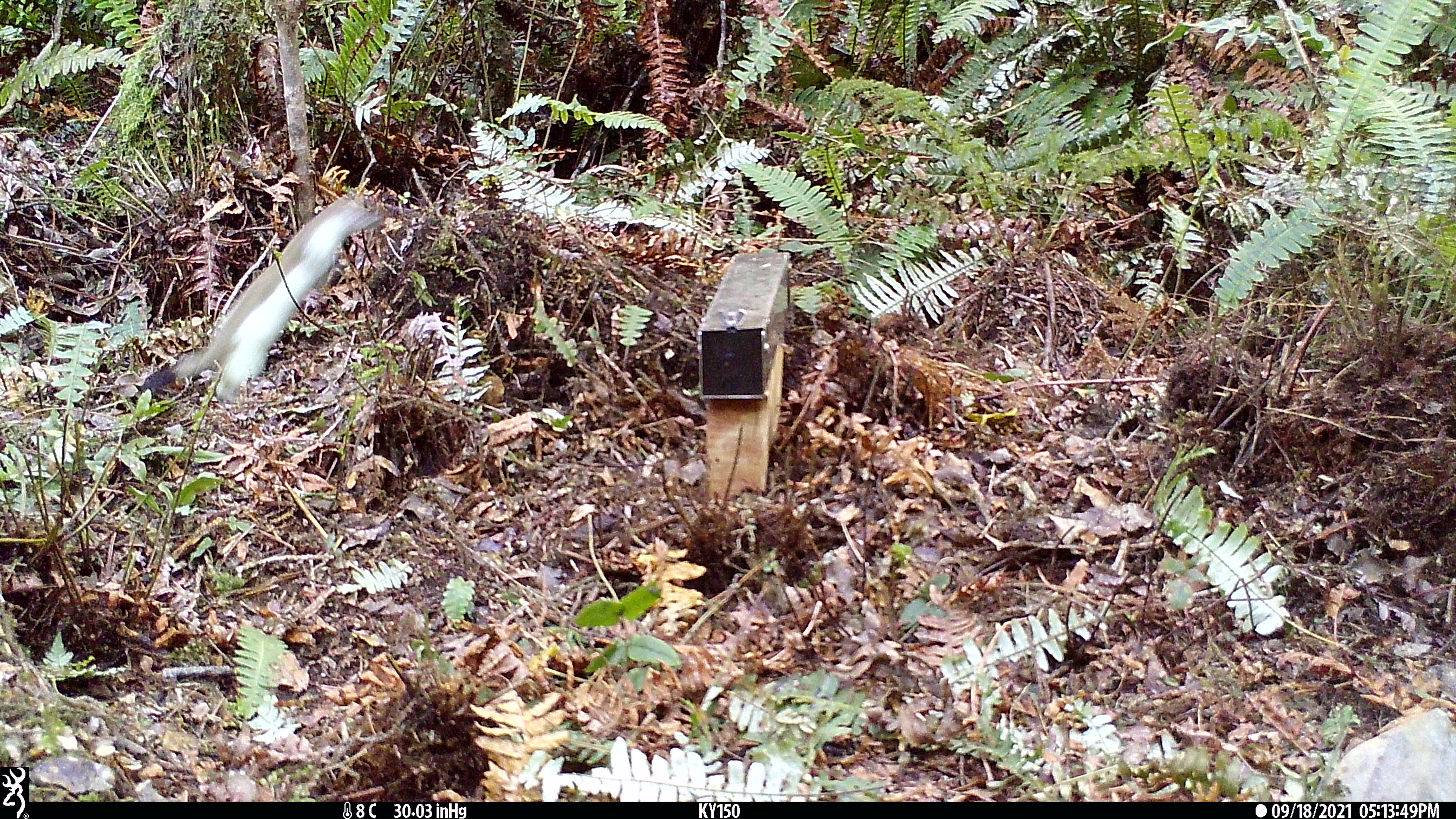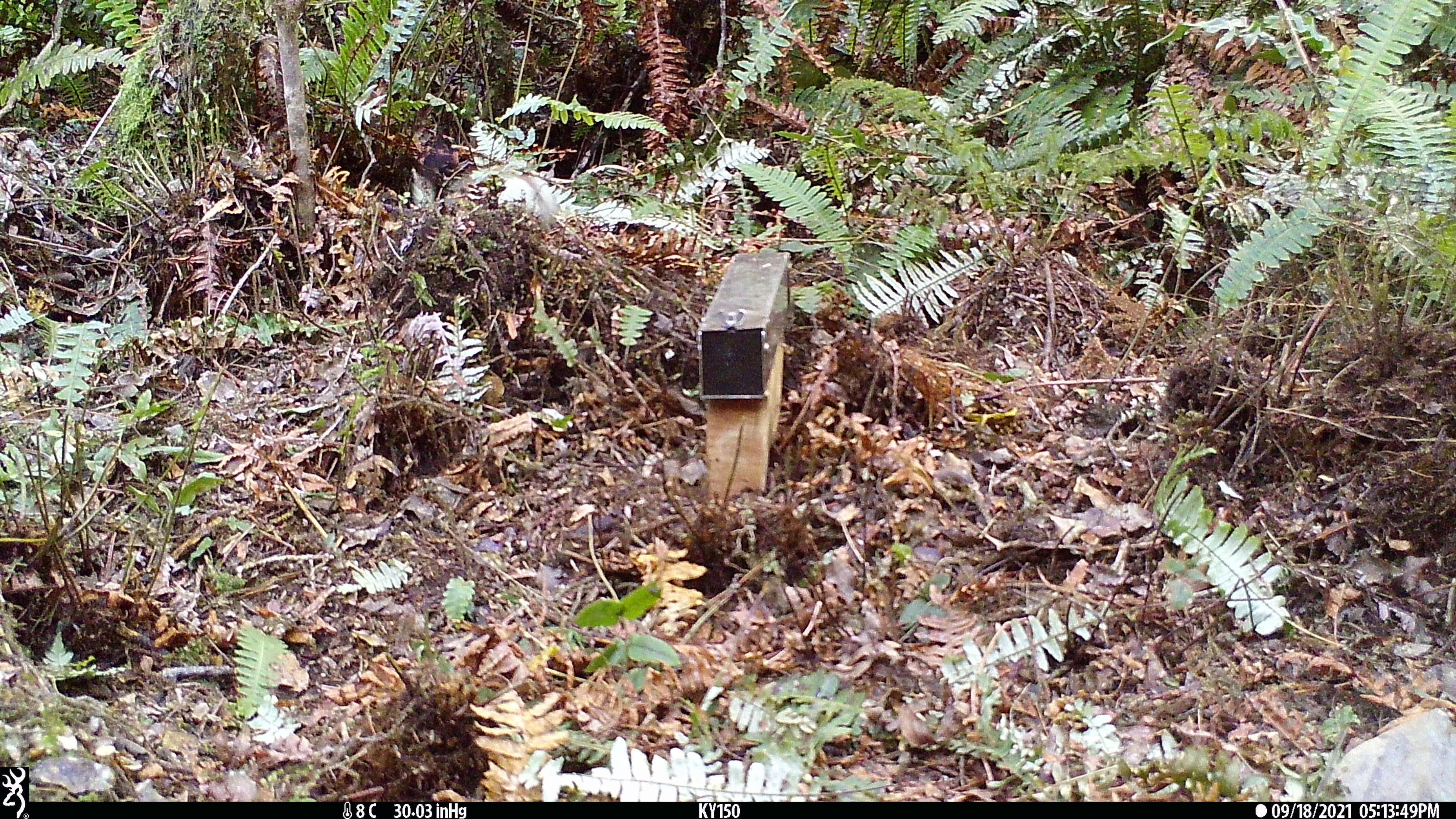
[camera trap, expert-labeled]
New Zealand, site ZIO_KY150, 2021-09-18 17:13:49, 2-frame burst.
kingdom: Animalia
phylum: Chordata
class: Mammalia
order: Carnivora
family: Mustelidae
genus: Mustela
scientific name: Mustela erminea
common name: stoat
Stoat (Mustela erminea).